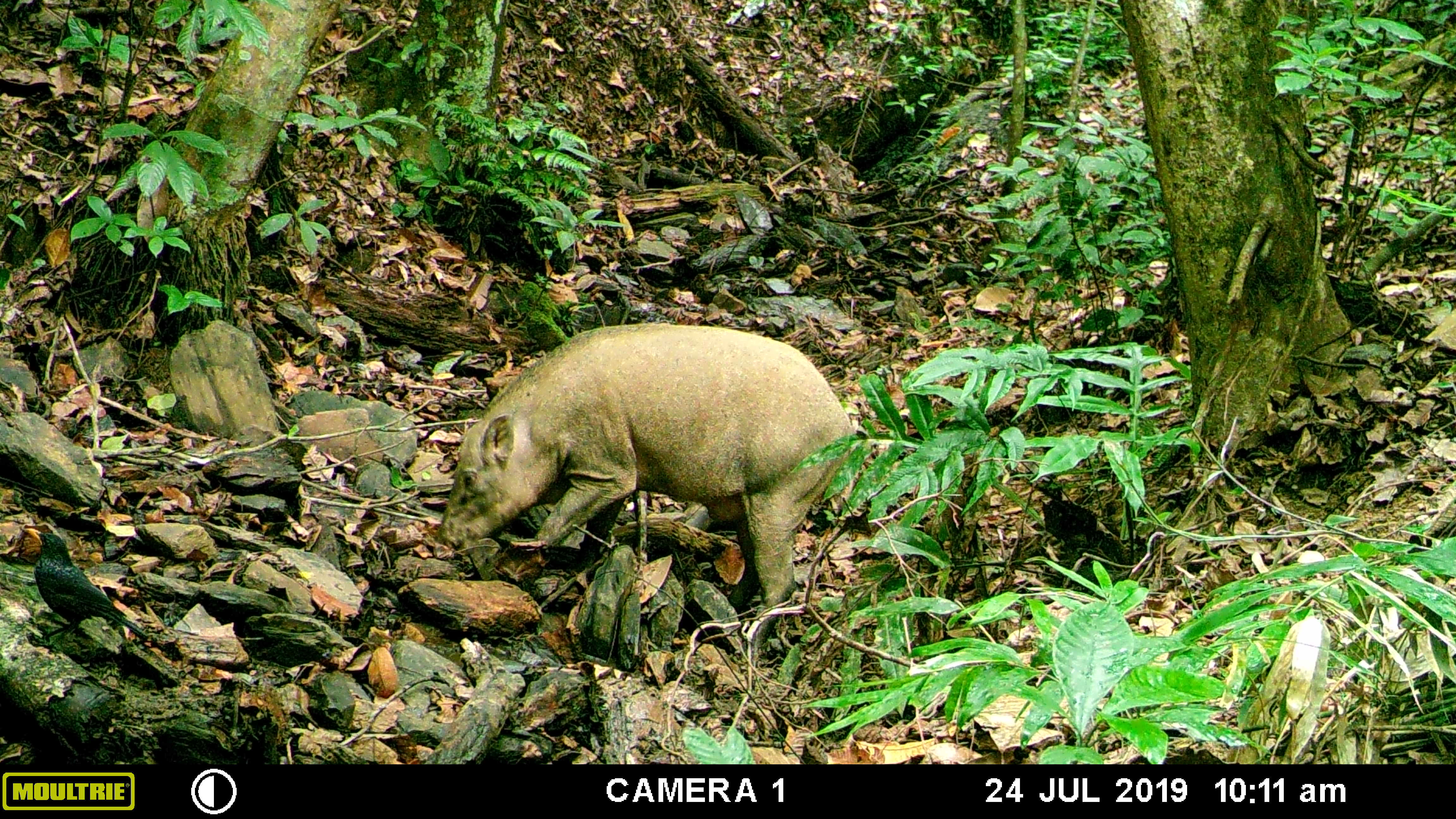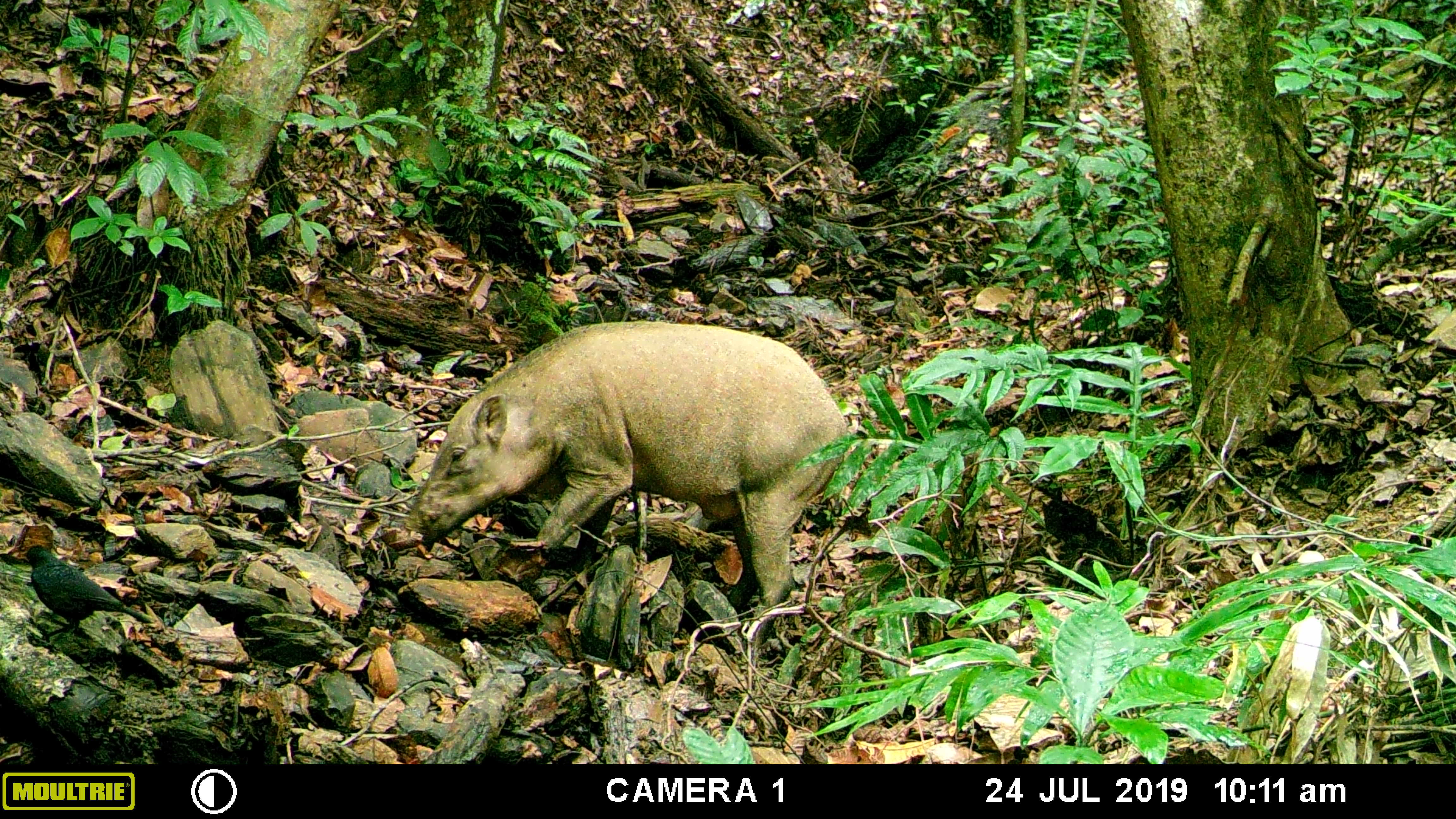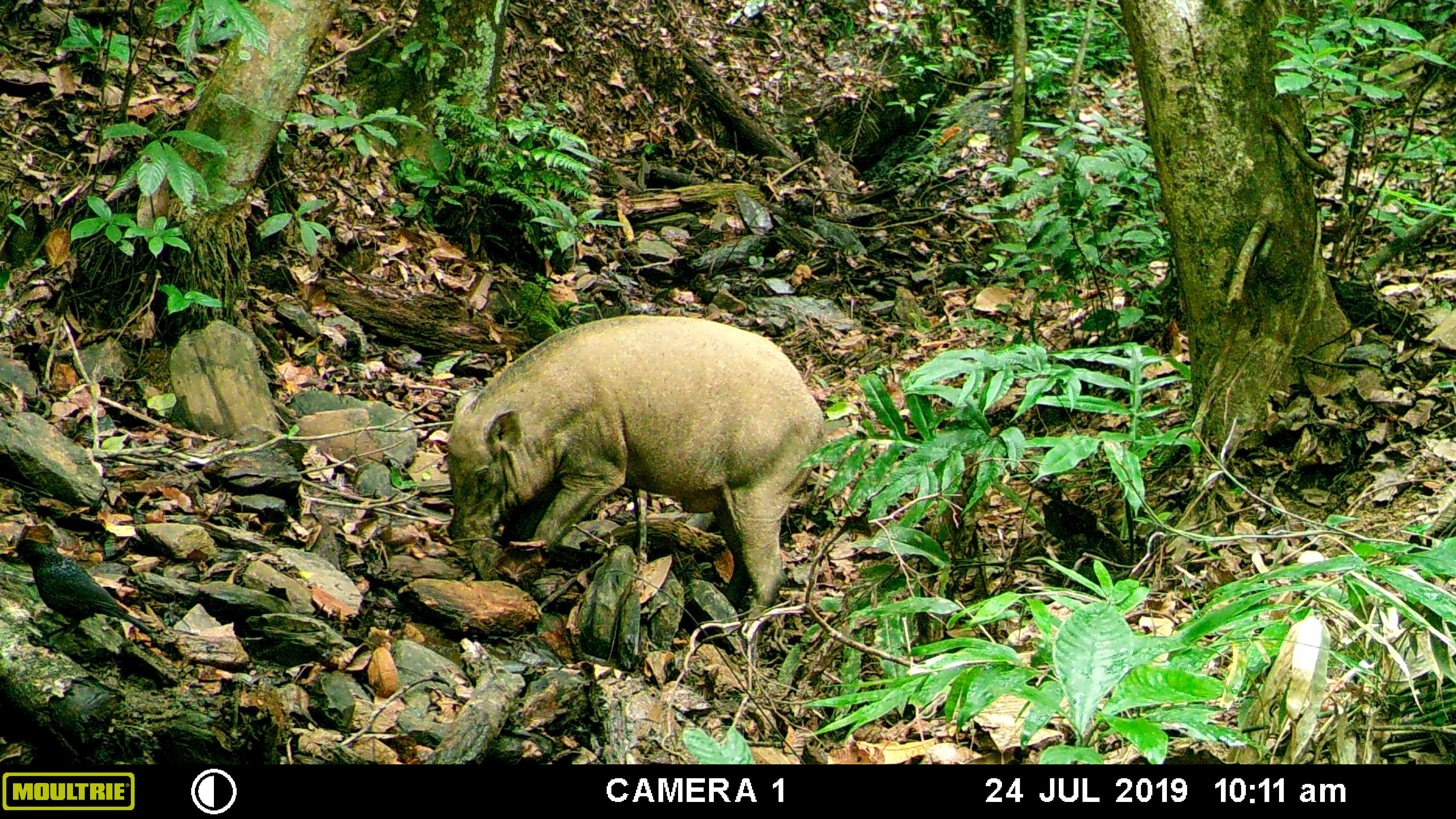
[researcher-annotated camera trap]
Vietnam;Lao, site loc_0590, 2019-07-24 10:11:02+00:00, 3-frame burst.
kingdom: Animalia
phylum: Chordata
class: Mammalia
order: Artiodactyla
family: Suidae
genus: Sus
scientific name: Sus scrofa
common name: eurasian wild pig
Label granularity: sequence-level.